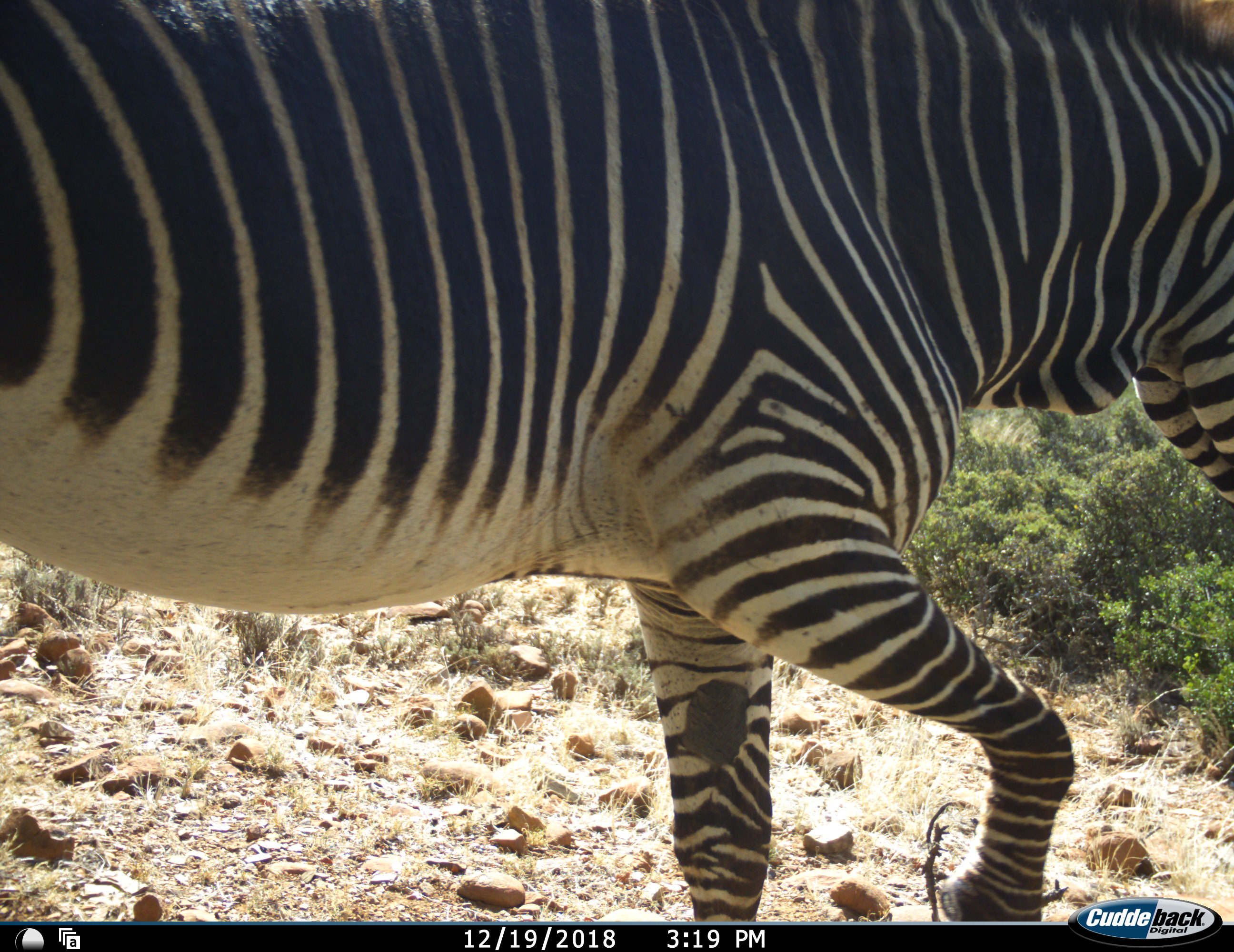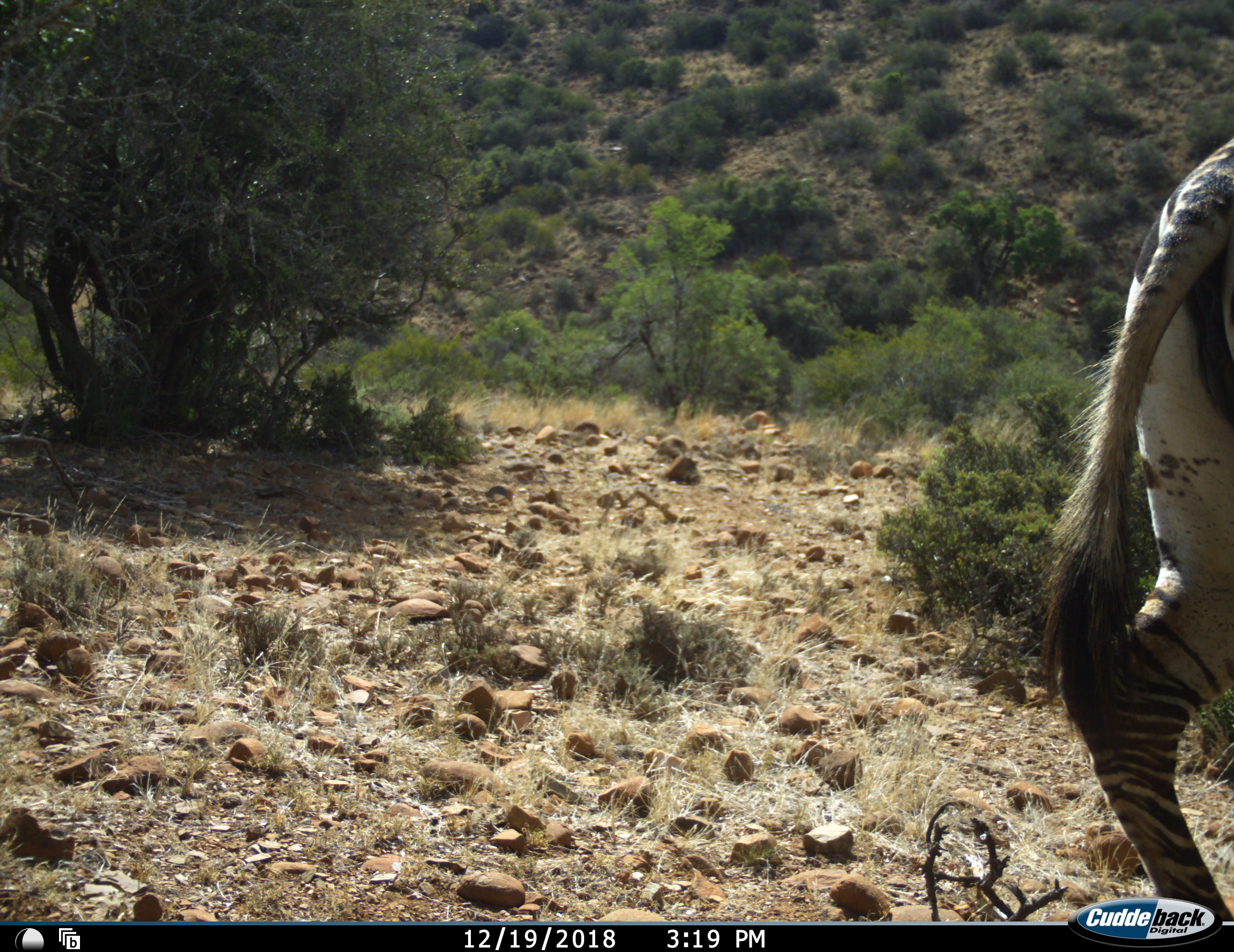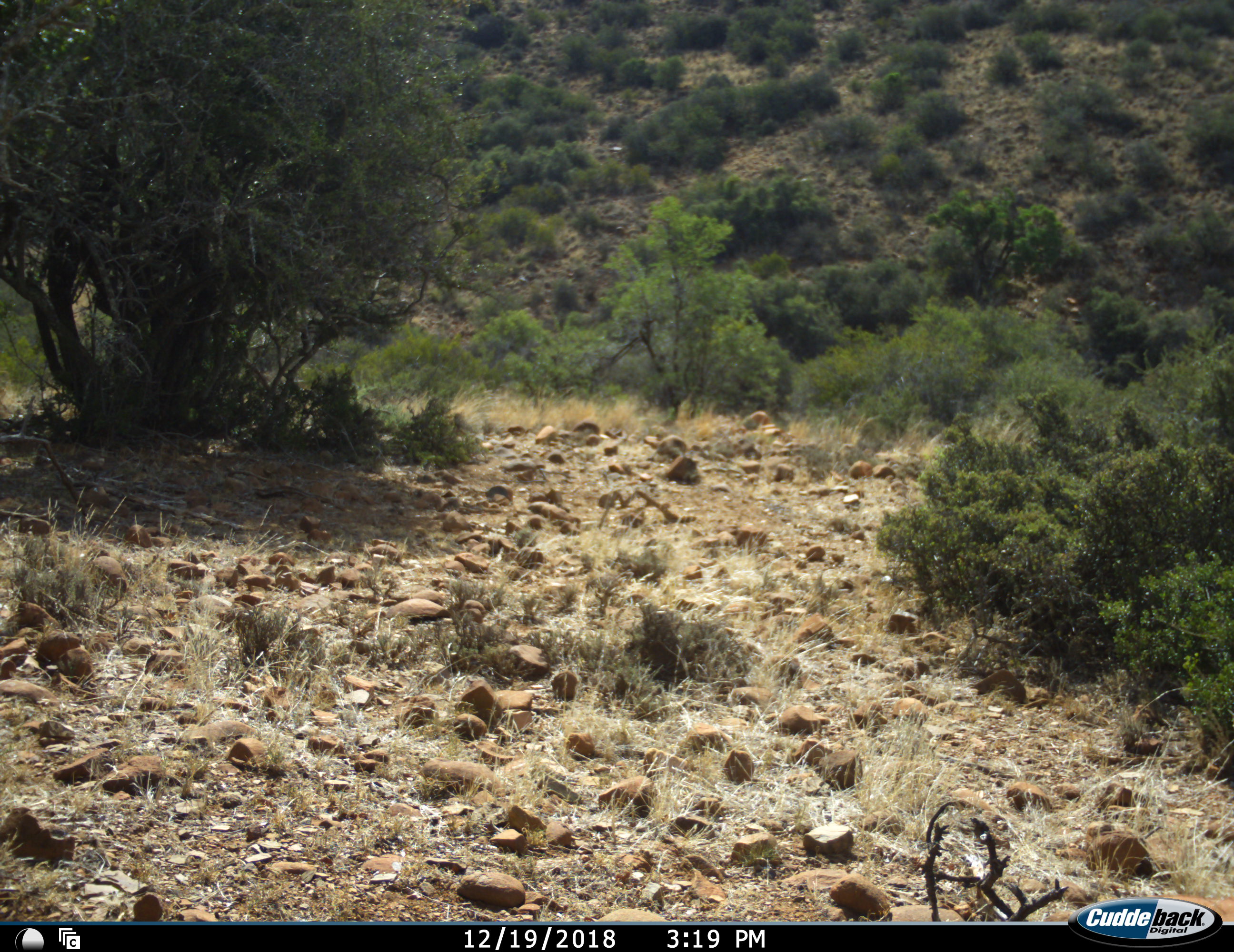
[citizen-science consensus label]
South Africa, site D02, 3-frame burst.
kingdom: Animalia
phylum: Chordata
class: Mammalia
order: Perissodactyla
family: Equidae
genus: Equus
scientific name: Equus zebra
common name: mountain zebra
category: zebramountain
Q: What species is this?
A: Zebramountain (mountain zebra) (Equus zebra).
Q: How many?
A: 1.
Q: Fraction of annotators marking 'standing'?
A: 0%.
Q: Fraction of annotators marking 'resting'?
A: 0%.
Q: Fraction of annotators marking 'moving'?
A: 100%.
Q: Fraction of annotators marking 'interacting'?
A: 0%.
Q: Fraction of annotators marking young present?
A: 0%.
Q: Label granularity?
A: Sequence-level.